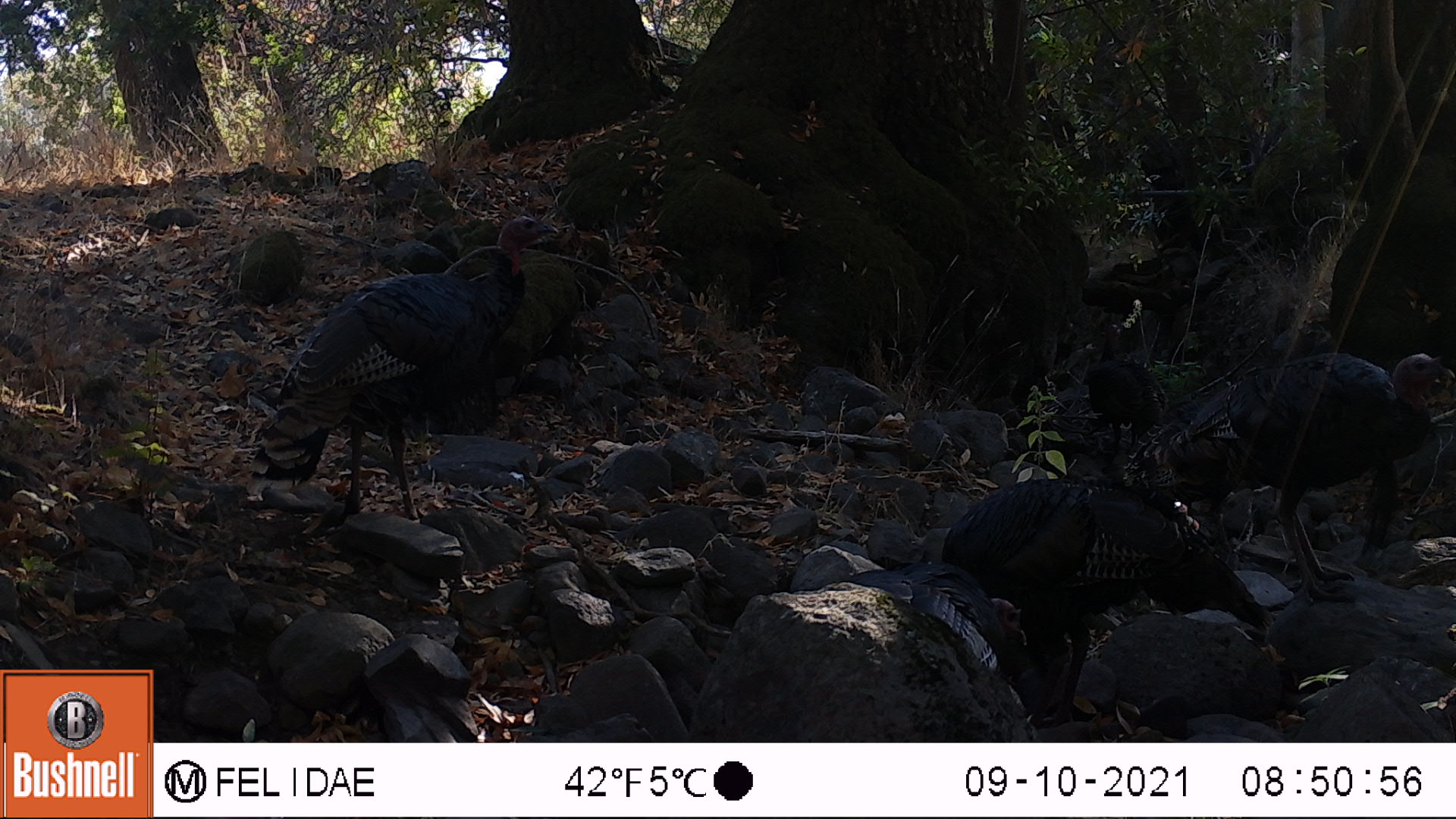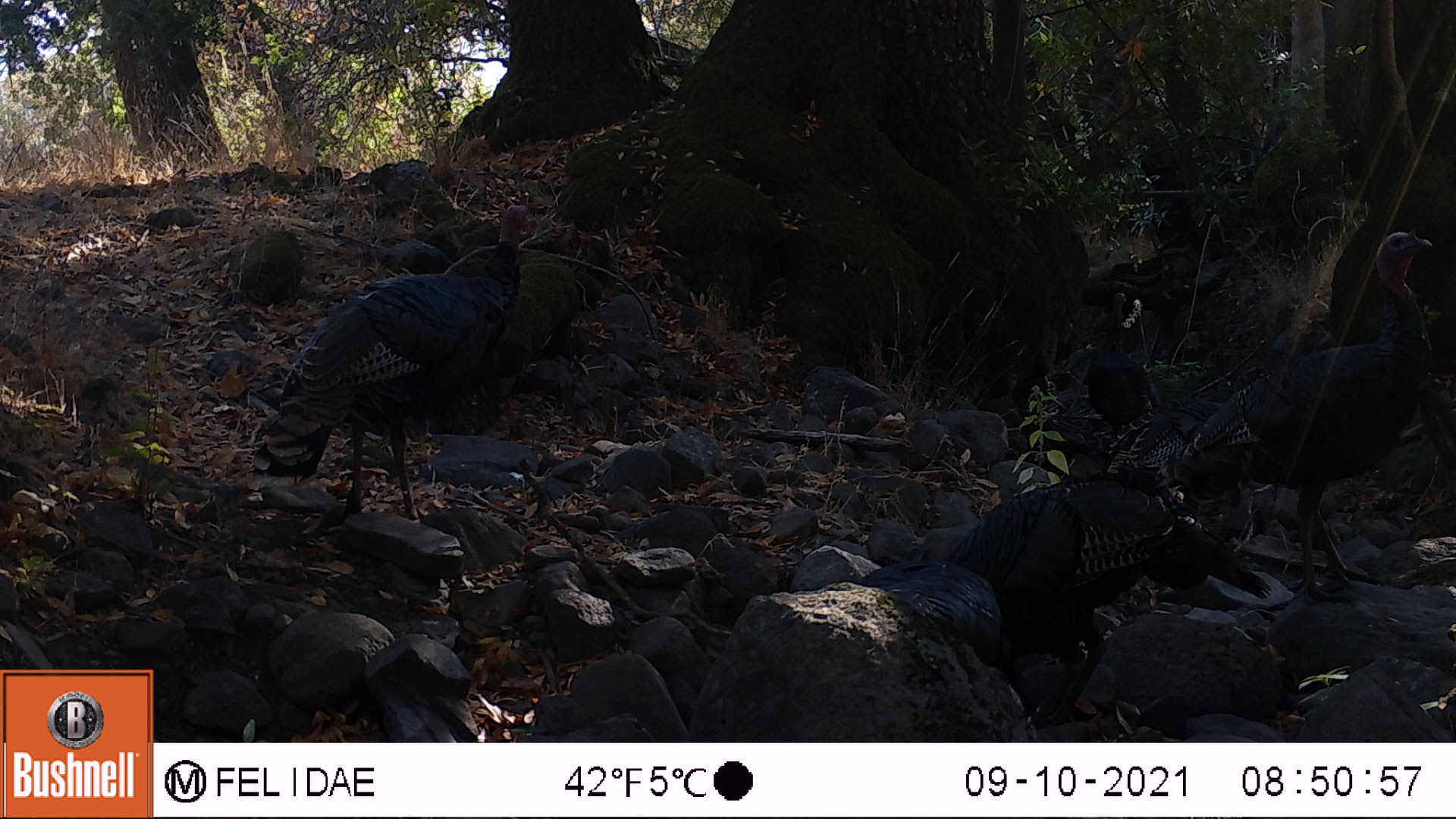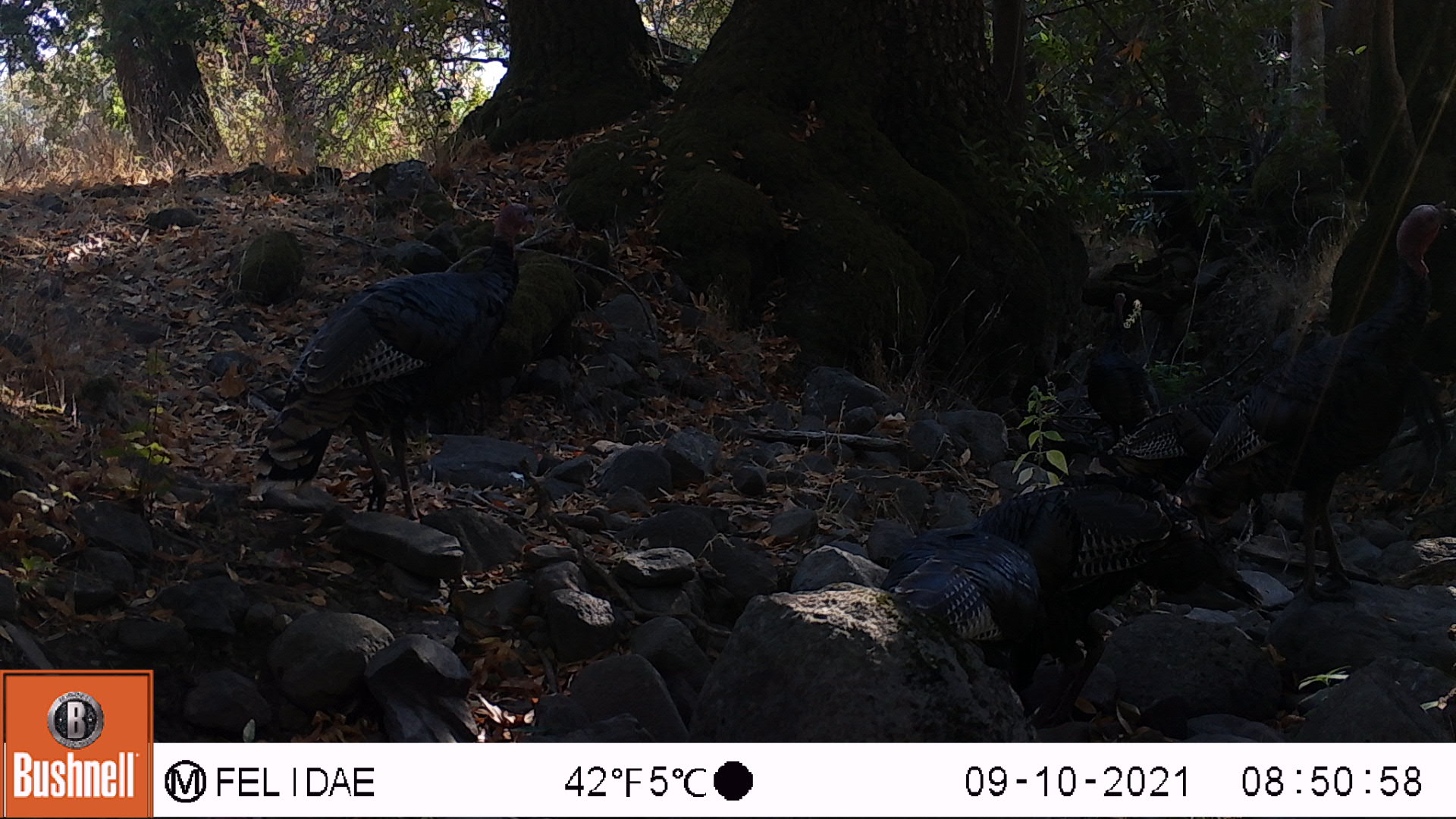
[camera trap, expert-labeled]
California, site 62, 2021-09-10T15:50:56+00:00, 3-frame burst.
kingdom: Animalia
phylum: Chordata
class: Aves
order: Galliformes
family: Phasianidae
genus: Meleagris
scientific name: Meleagris gallopavo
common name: turkey